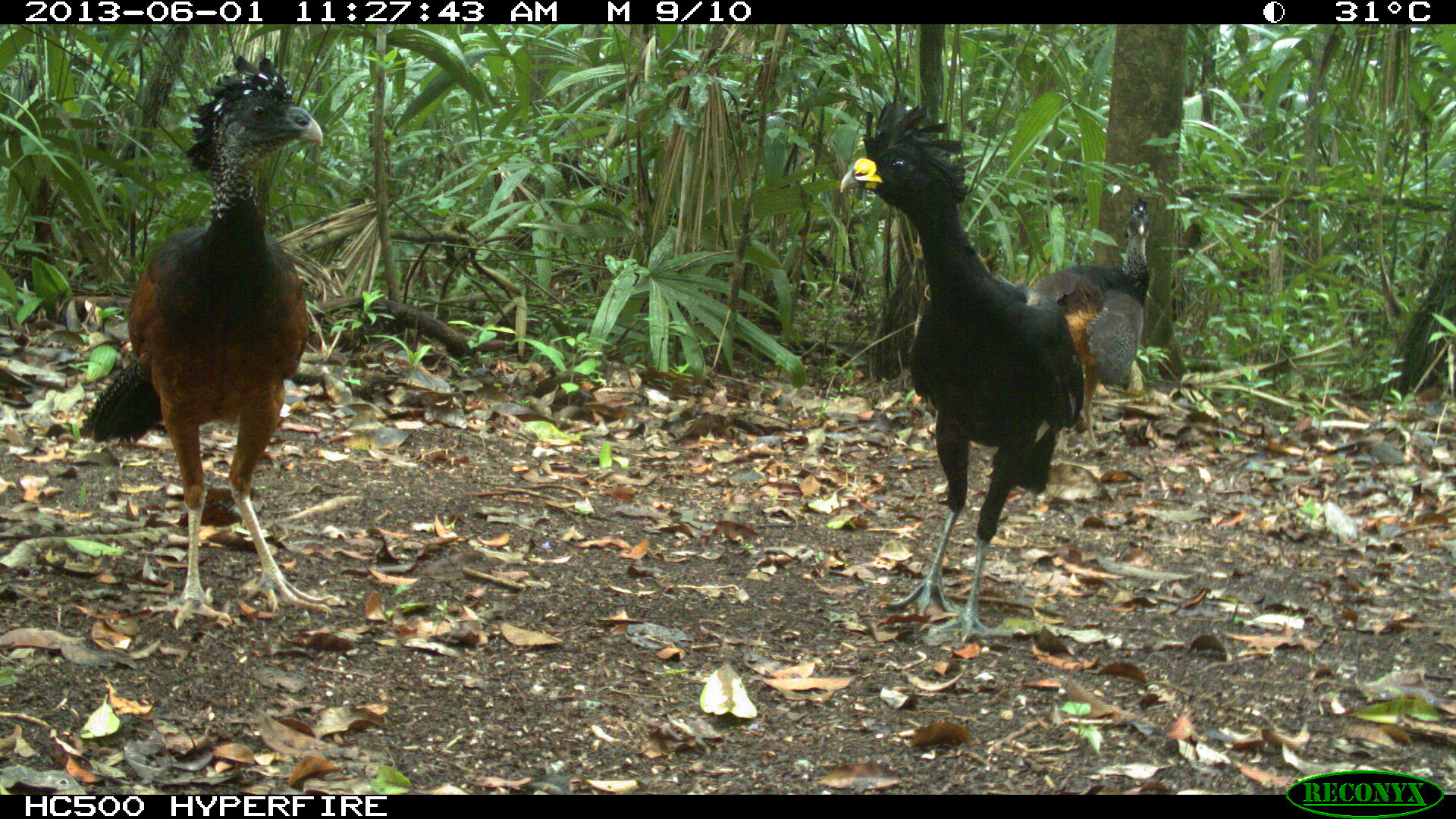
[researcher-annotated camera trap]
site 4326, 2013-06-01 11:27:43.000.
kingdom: Animalia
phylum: Chordata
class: Aves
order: Galliformes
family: Cracidae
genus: Crax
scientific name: Crax rubra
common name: great curassow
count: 3